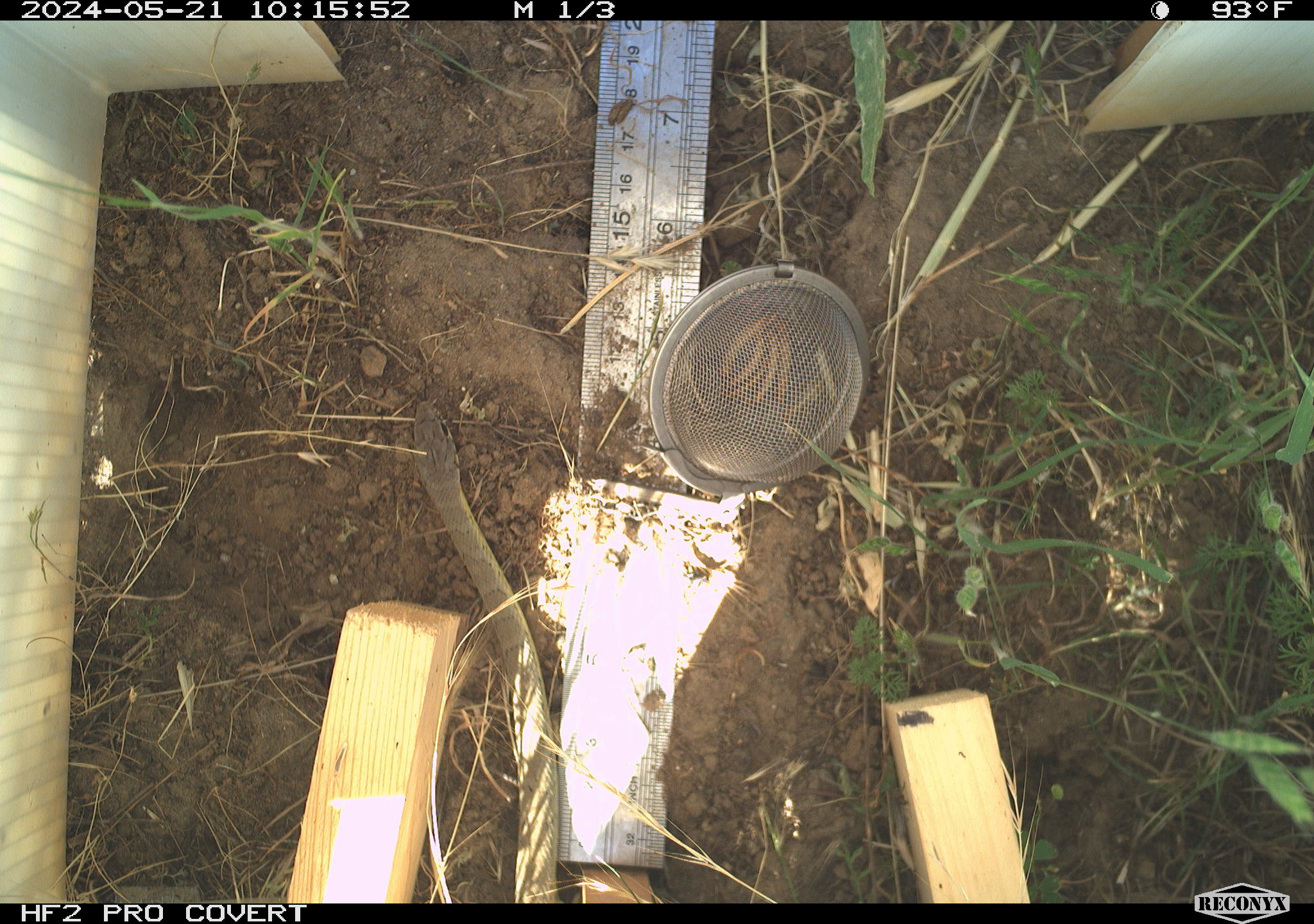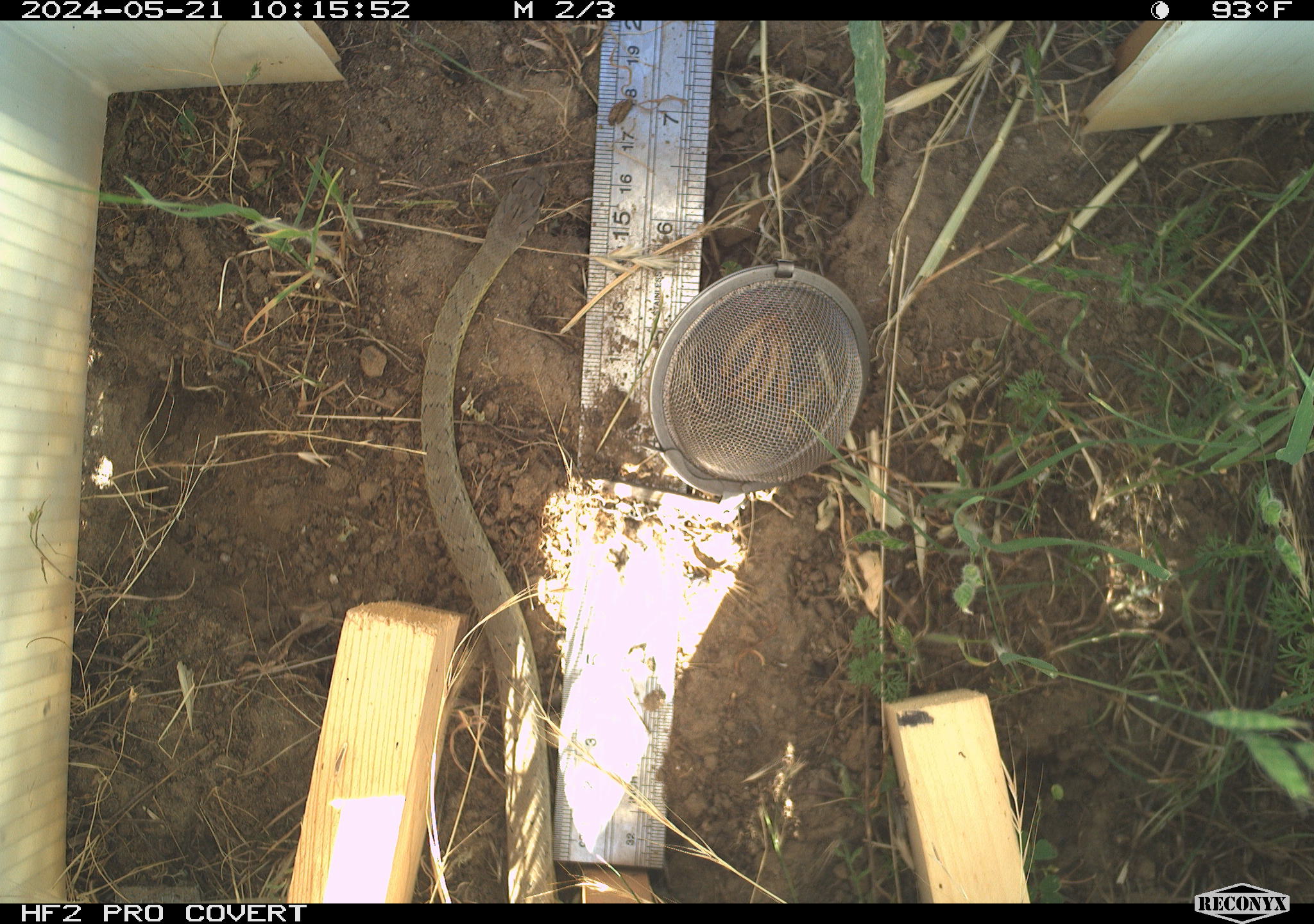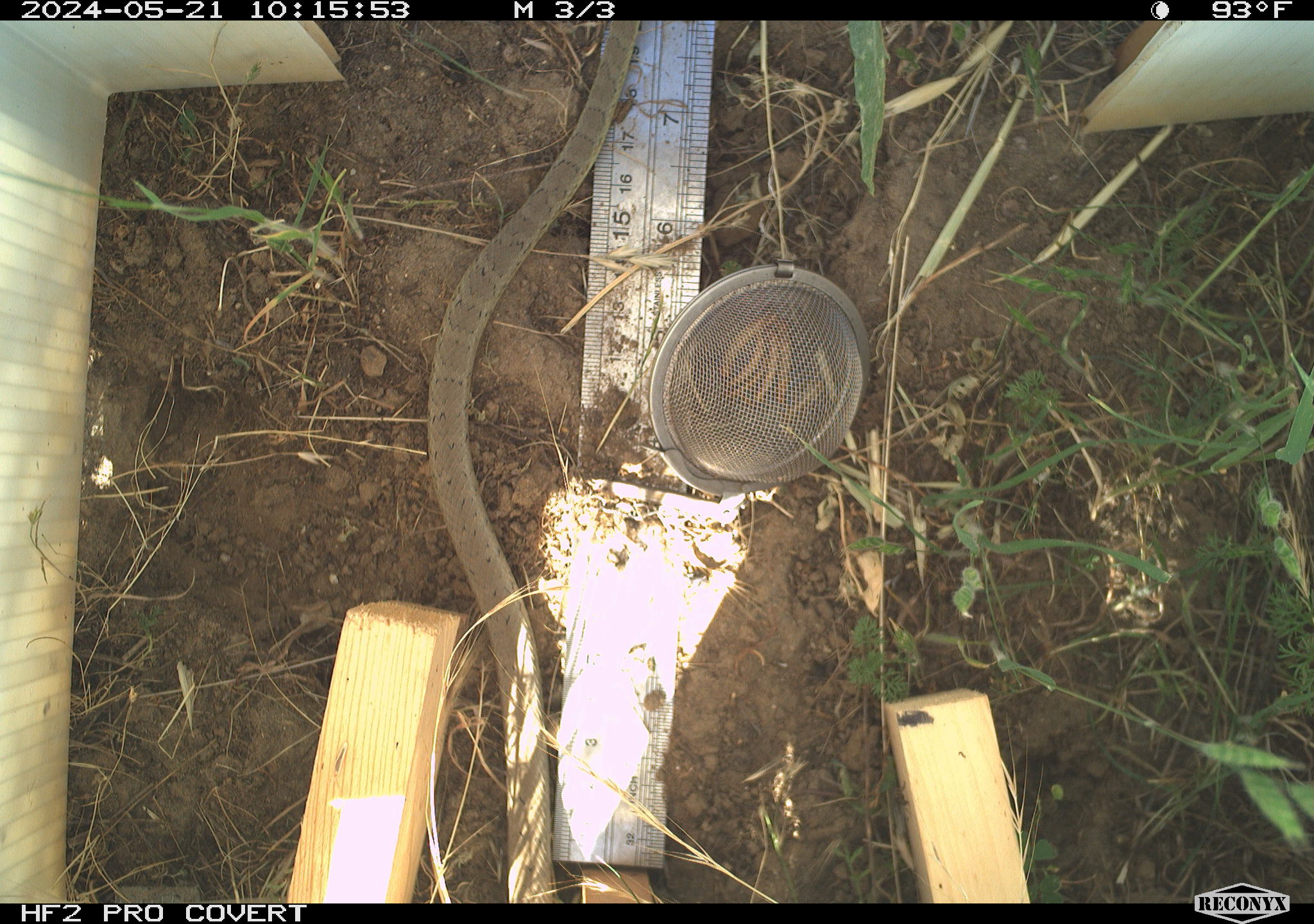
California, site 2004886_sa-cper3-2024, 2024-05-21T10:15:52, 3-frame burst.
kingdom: Animalia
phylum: Chordata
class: Reptilia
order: Squamata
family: Colubridae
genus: Pituophis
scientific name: Pituophis catenifer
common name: gophersnake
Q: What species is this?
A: Gophersnake (Pituophis catenifer).